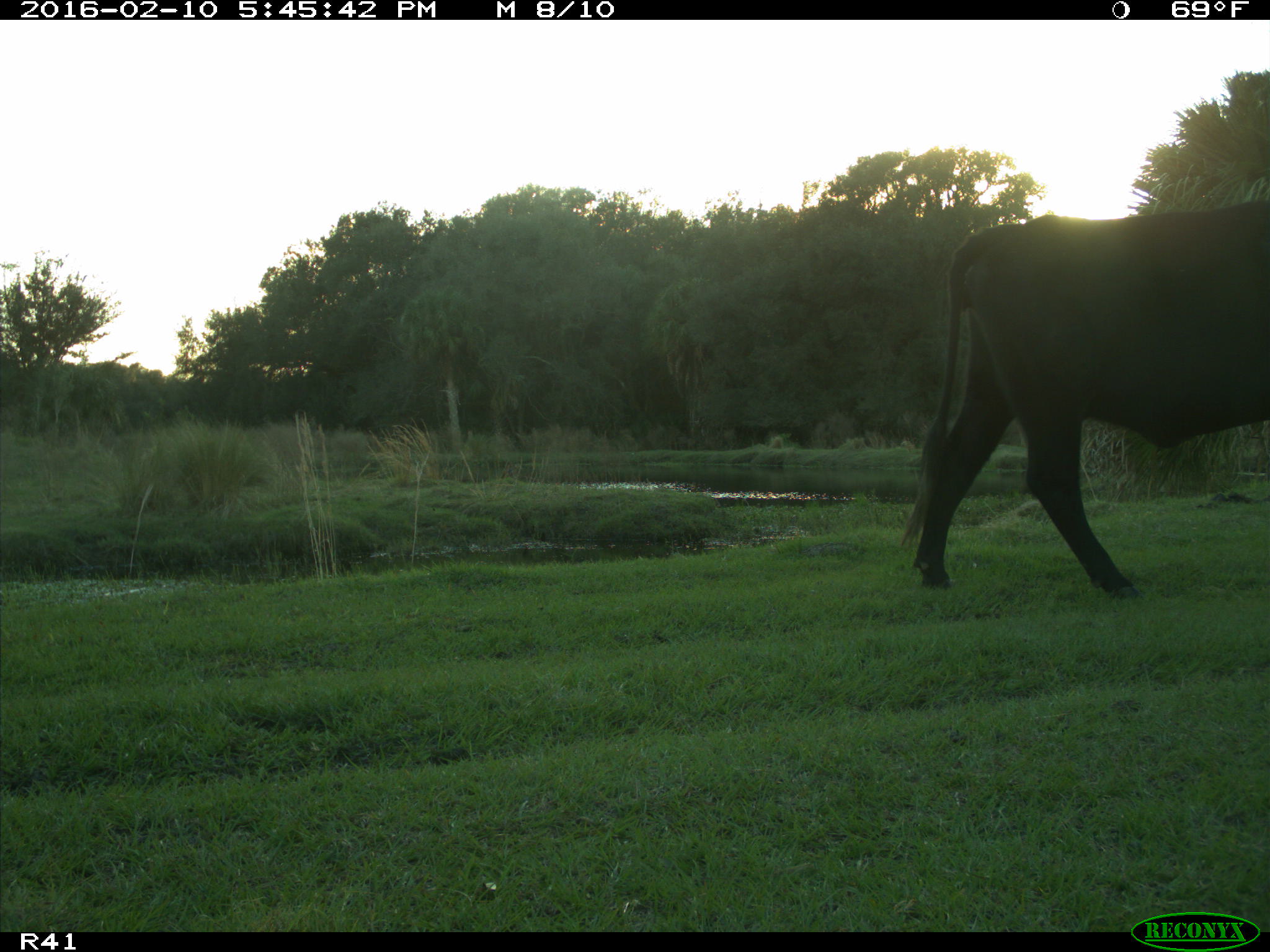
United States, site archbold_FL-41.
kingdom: Animalia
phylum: Chordata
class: Mammalia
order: Artiodactyla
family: Bovidae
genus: Bos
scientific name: Bos taurus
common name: domestic cow